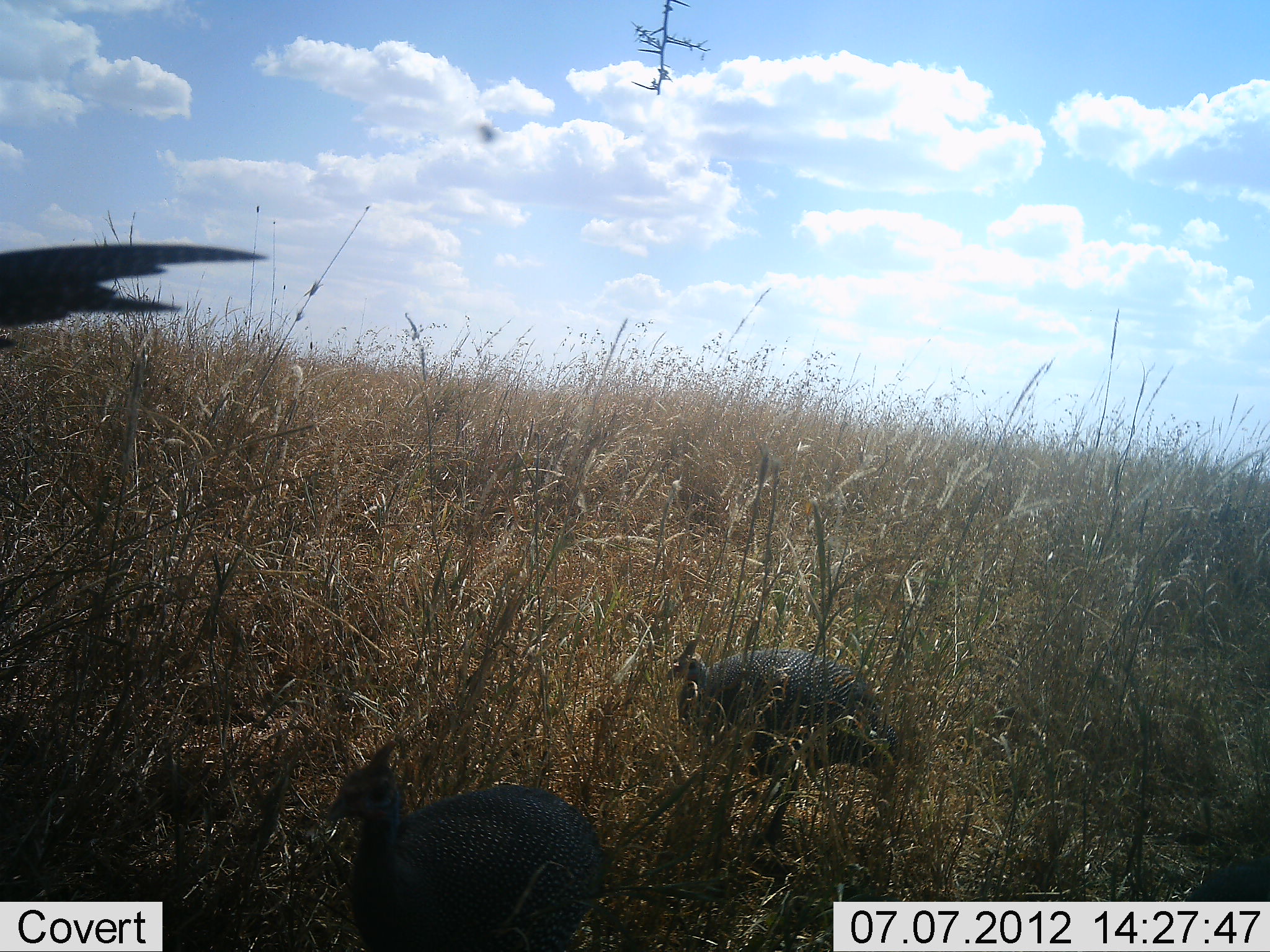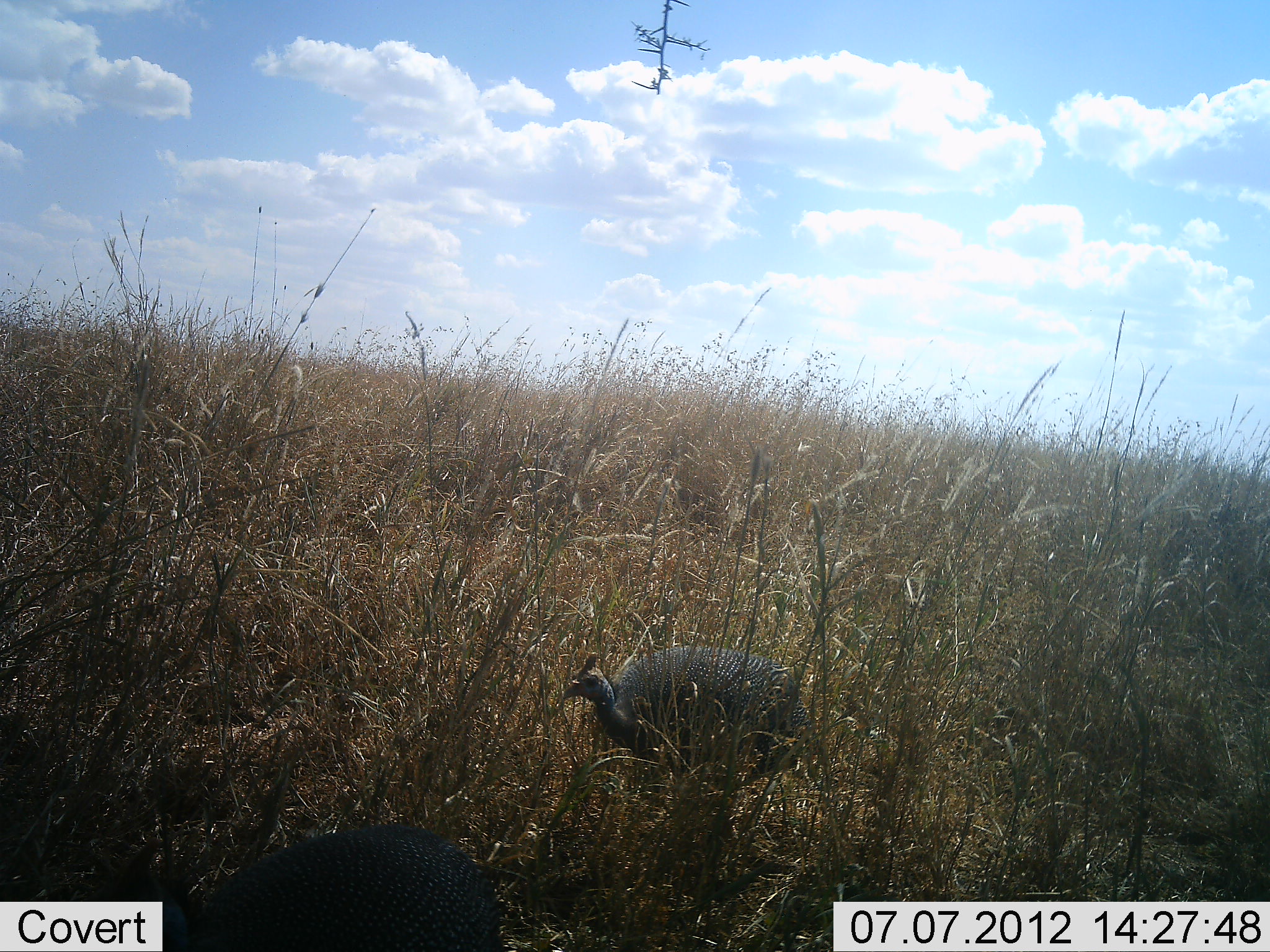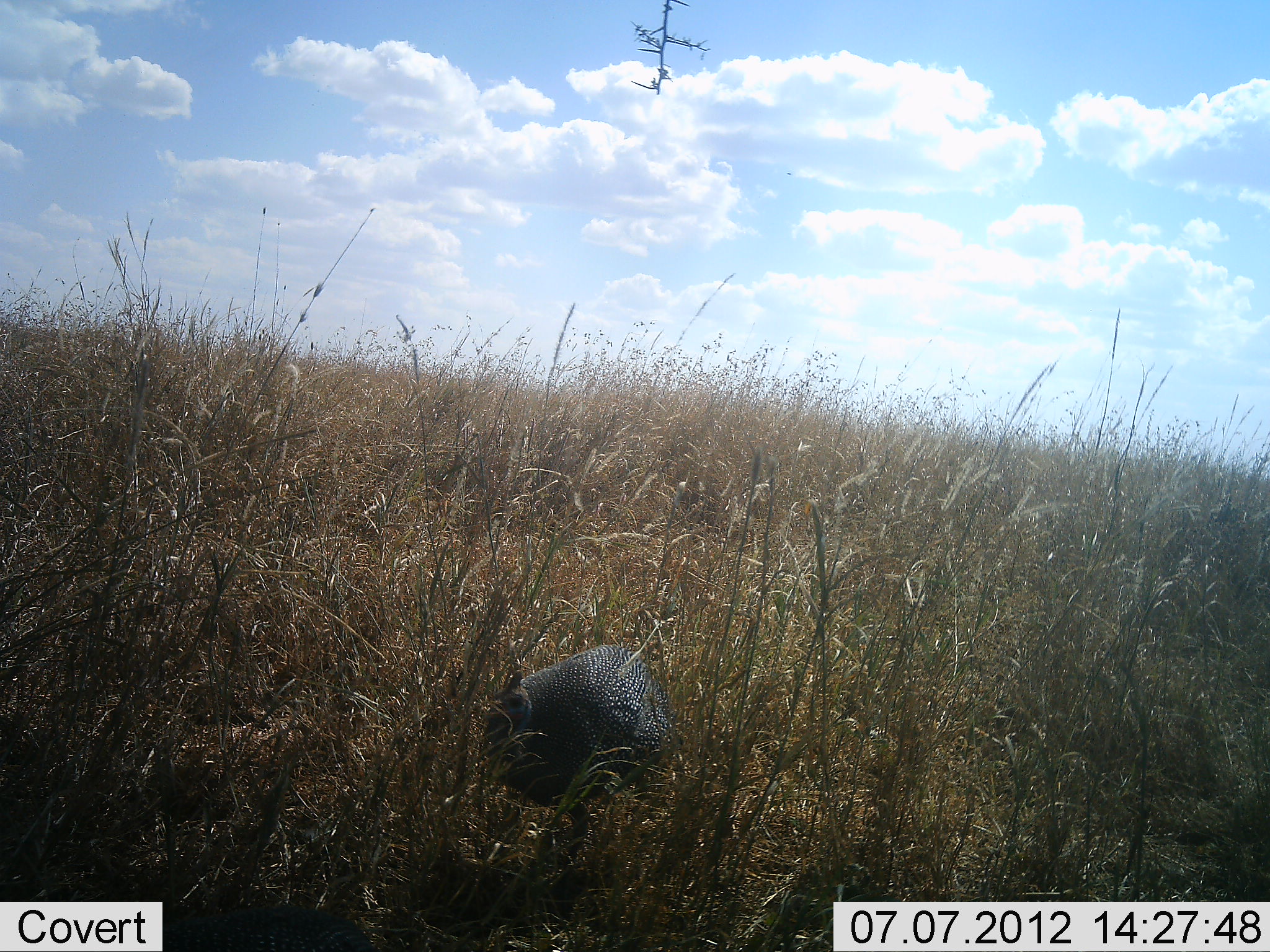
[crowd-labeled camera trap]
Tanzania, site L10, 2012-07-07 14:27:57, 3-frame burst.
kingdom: Animalia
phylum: Chordata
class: Aves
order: Galliformes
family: Numididae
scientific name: Numididae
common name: guinea fowl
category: guineafowl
Guineafowl (guinea fowl) (Numididae), count 2. Behavior (volunteer vote fractions): standing 20%, resting 0%, moving 90%, interacting 0%. Young present (vote fraction): 0%. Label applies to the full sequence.